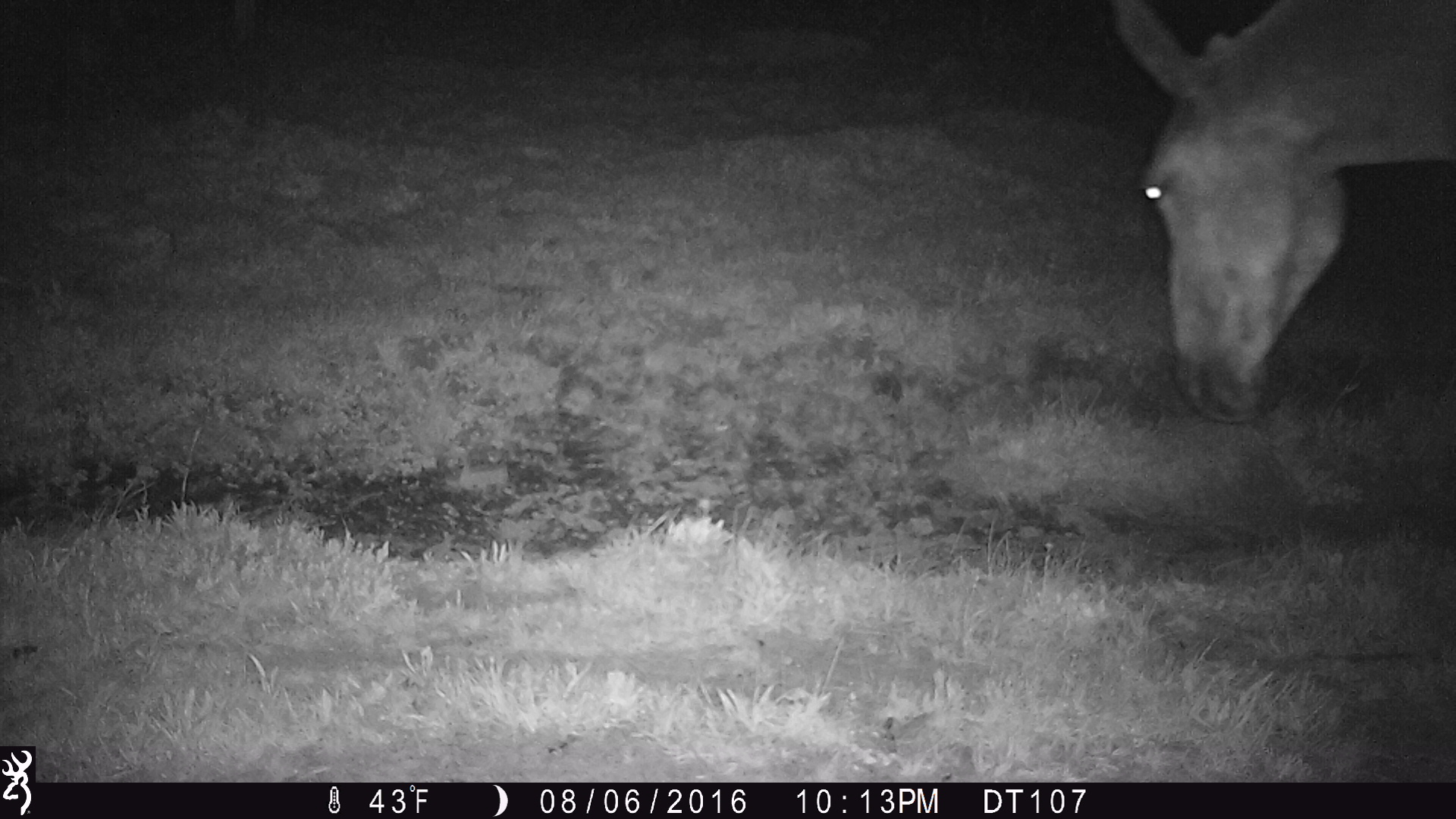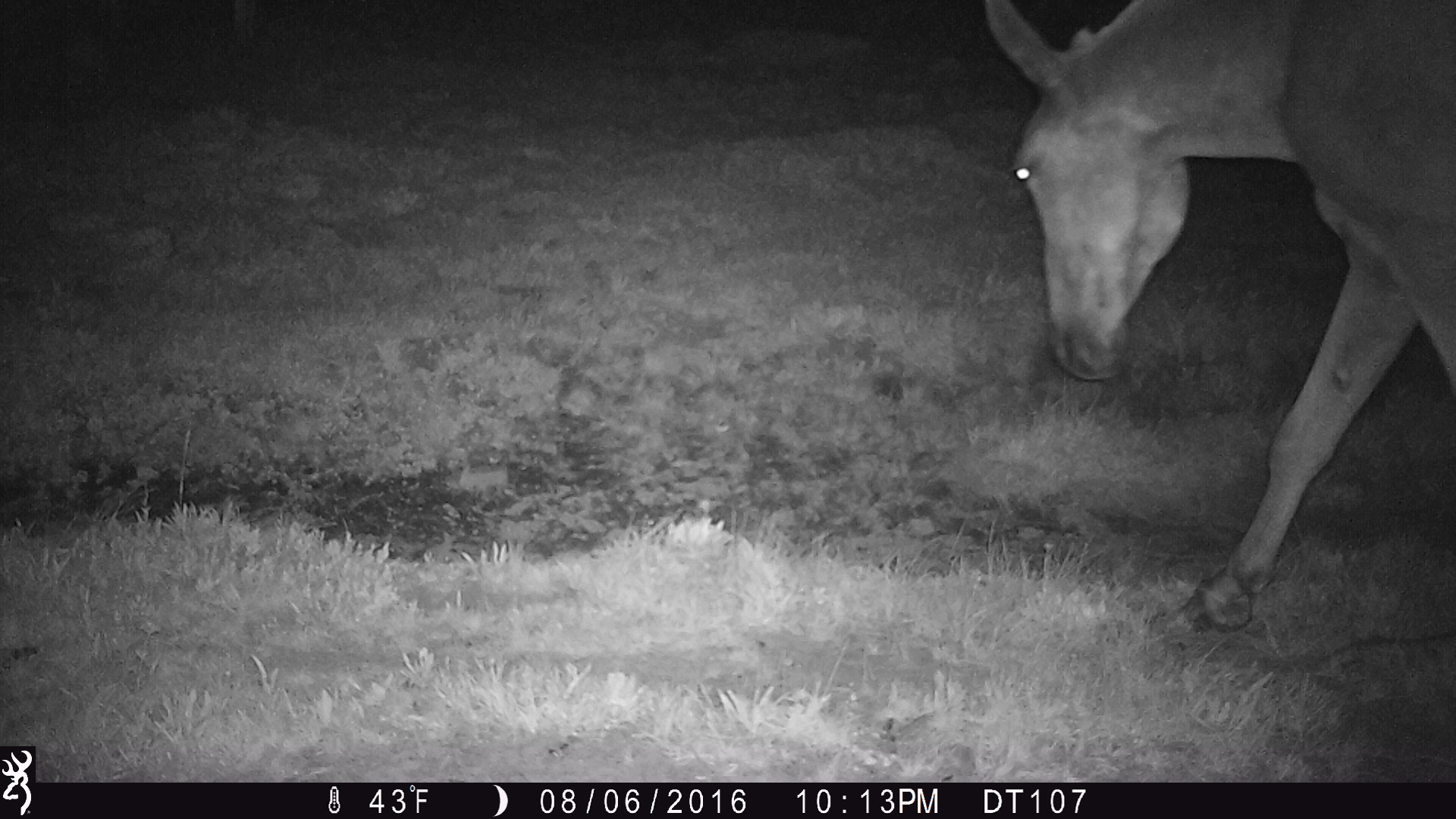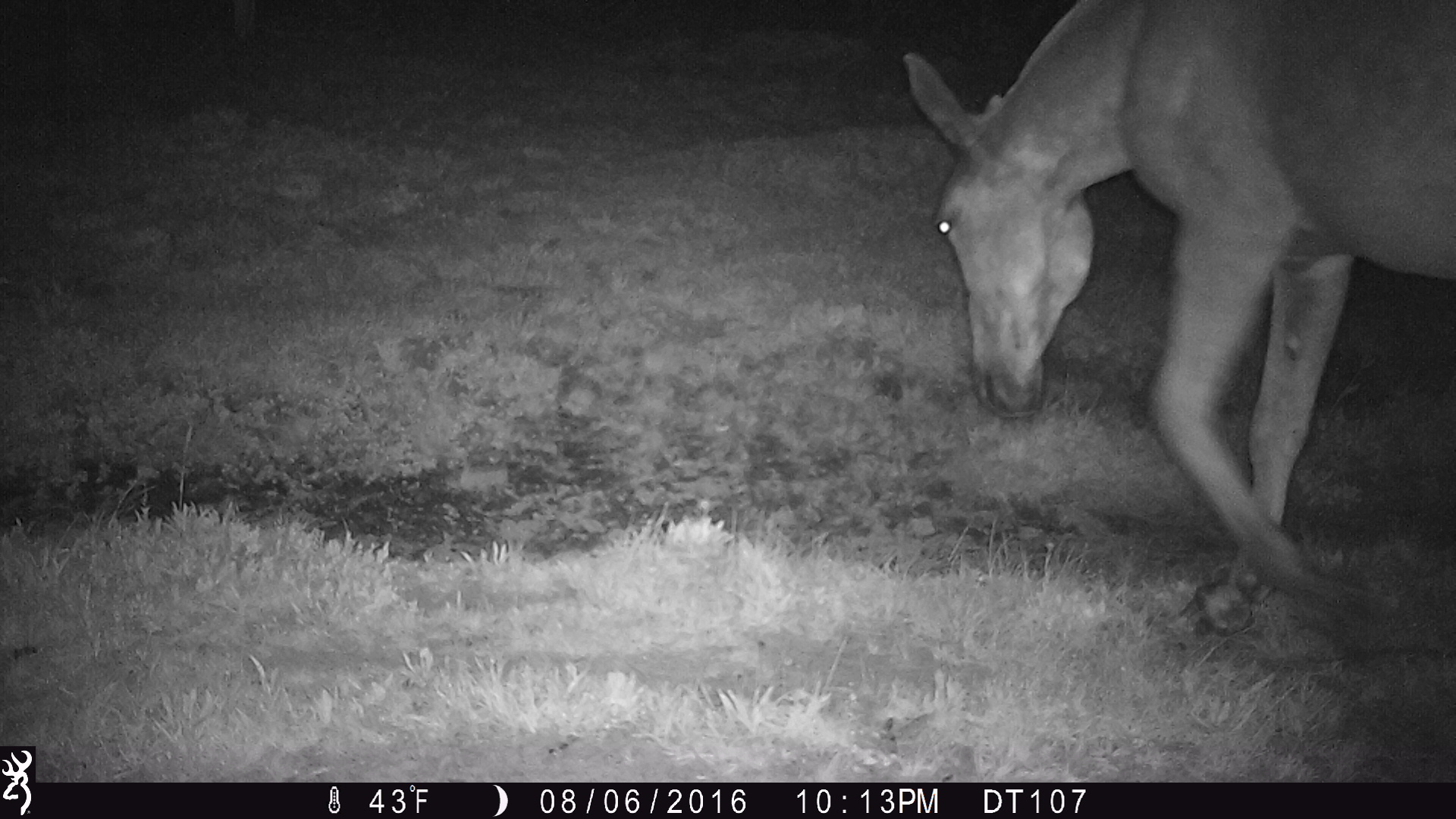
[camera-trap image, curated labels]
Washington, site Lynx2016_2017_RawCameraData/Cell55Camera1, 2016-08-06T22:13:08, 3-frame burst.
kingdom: Animalia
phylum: Chordata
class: Mammalia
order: Perissodactyla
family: Equidae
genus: Equus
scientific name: Equus caballus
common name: domestic horse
Domestic horse (Equus caballus). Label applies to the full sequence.